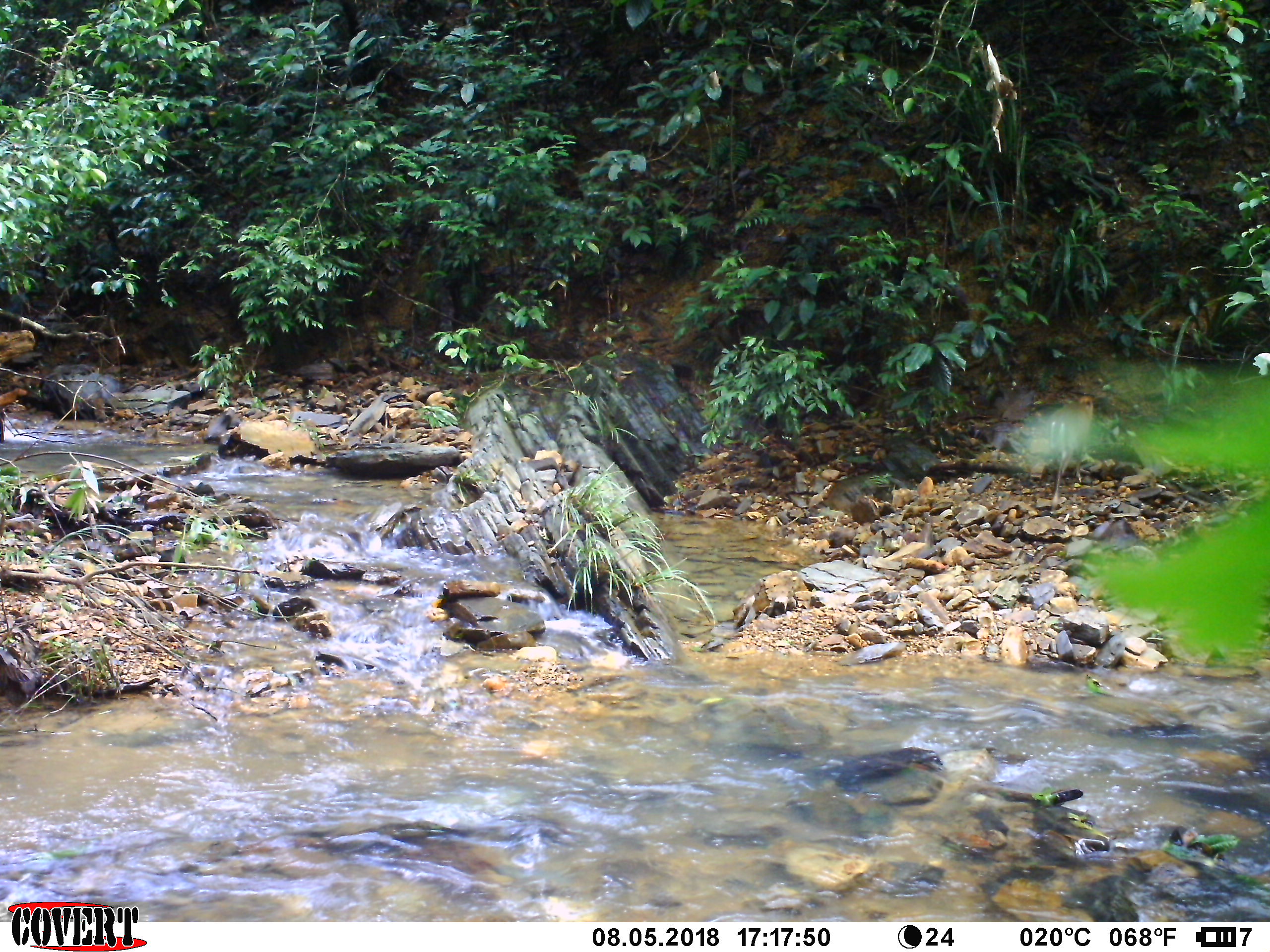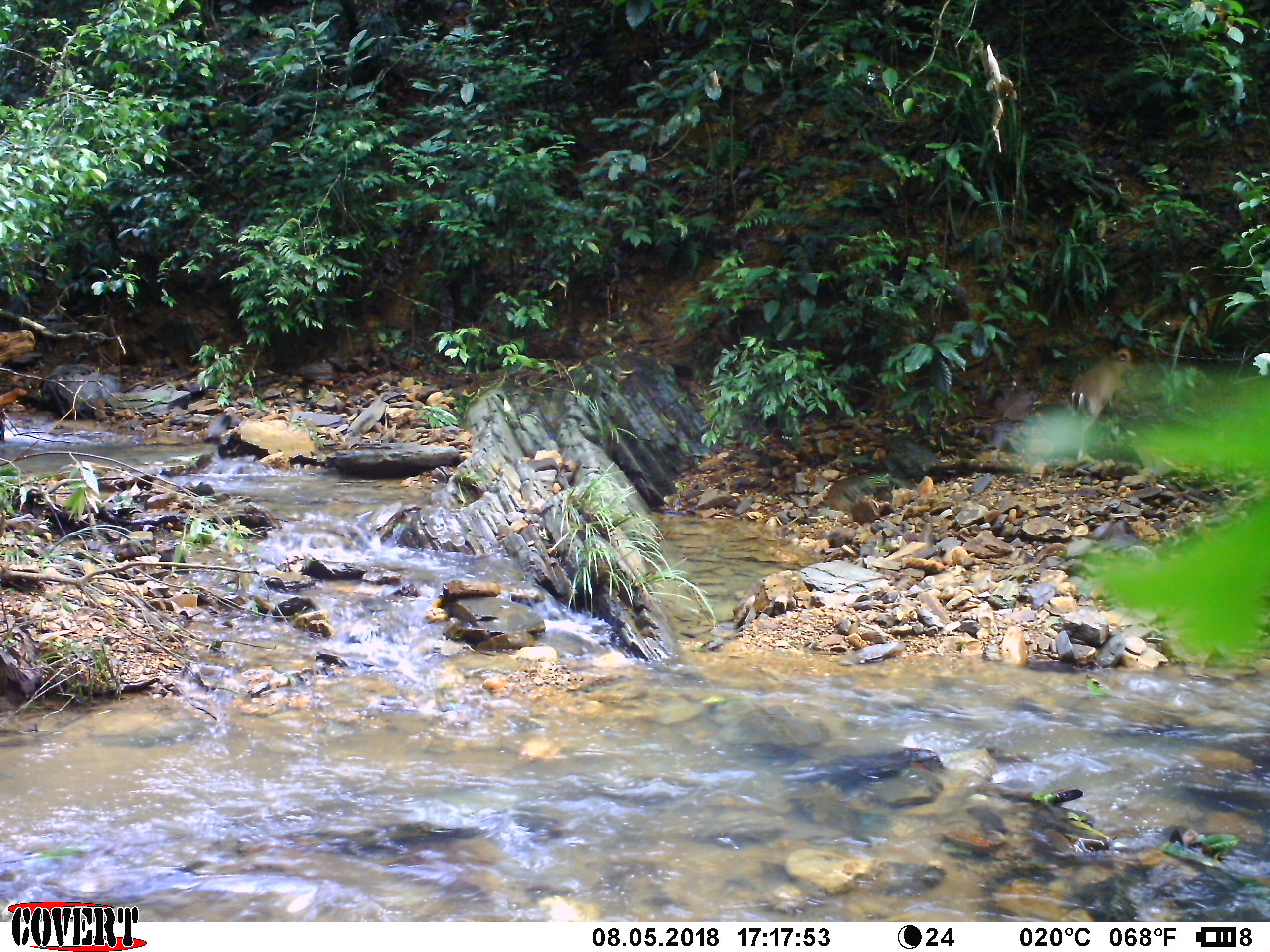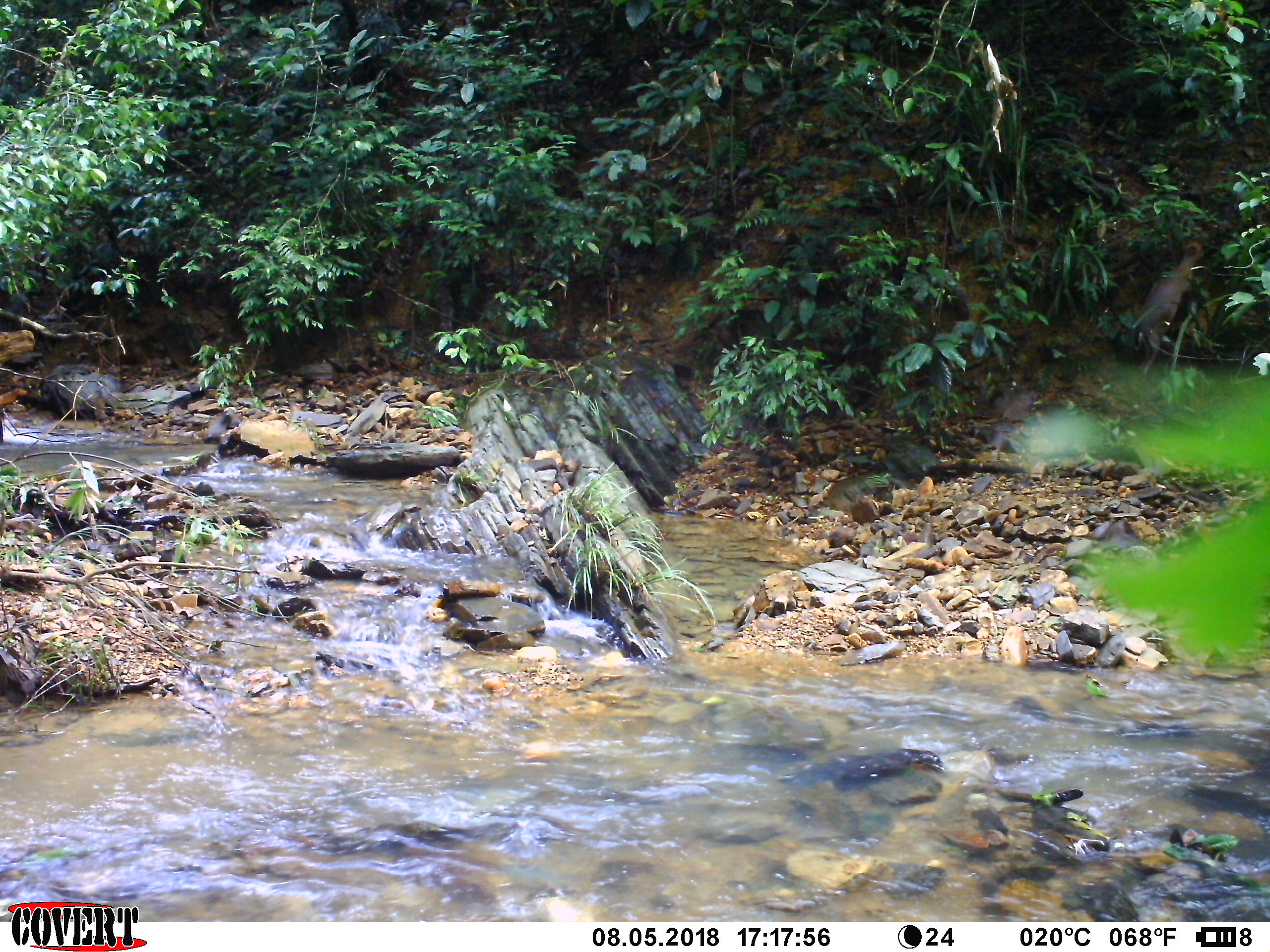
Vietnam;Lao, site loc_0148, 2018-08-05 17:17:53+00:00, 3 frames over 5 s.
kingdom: Animalia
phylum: Chordata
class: Mammalia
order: Artiodactyla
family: Cervidae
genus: Muntiacus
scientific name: Muntiacus rooseveltorum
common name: roosevelt's muntjac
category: roosevelts muntjac group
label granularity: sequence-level